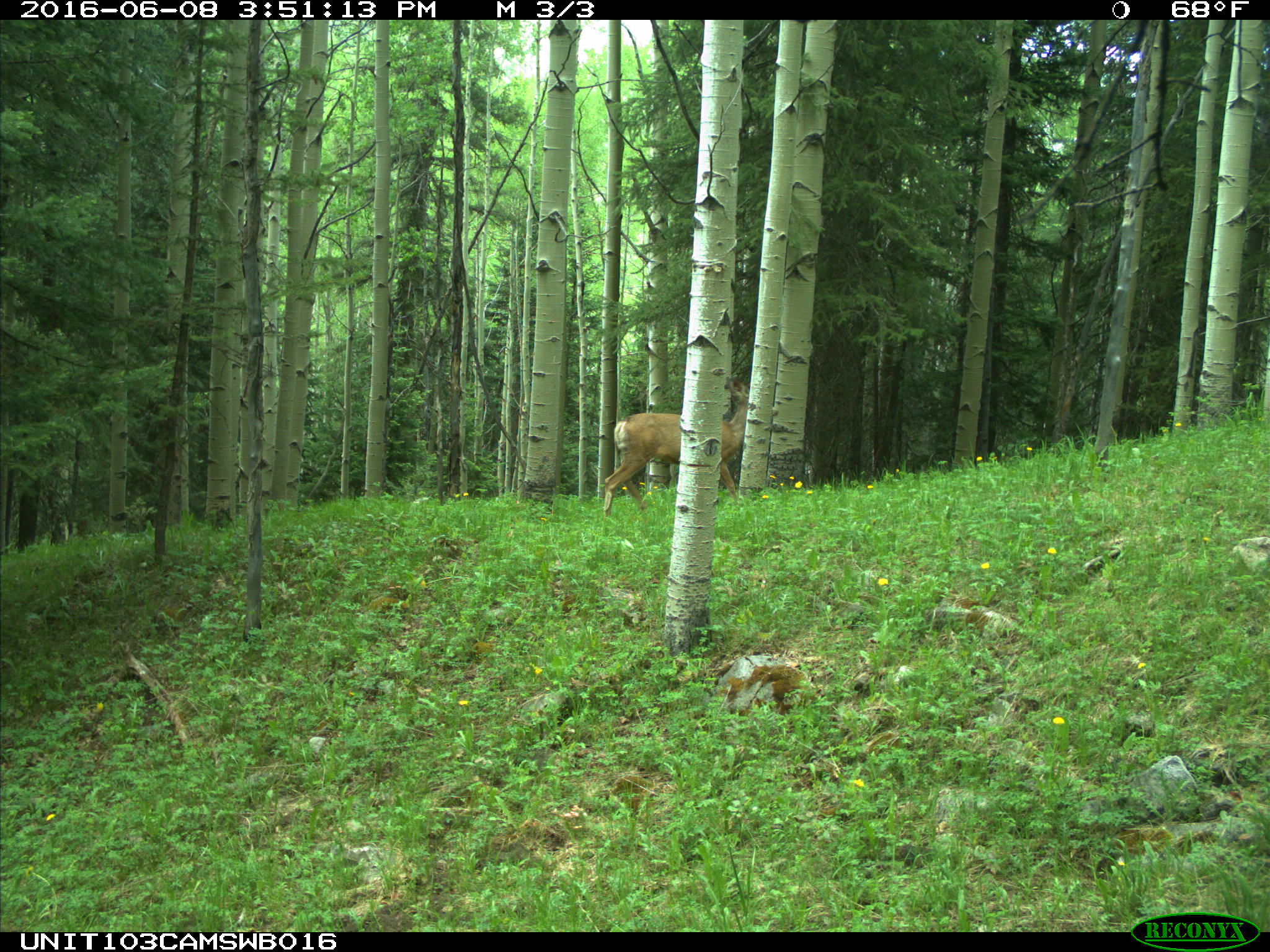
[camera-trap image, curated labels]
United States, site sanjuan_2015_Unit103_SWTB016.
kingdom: Animalia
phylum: Chordata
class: Mammalia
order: Artiodactyla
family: Cervidae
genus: Odocoileus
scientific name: Odocoileus hemionus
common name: mule deer